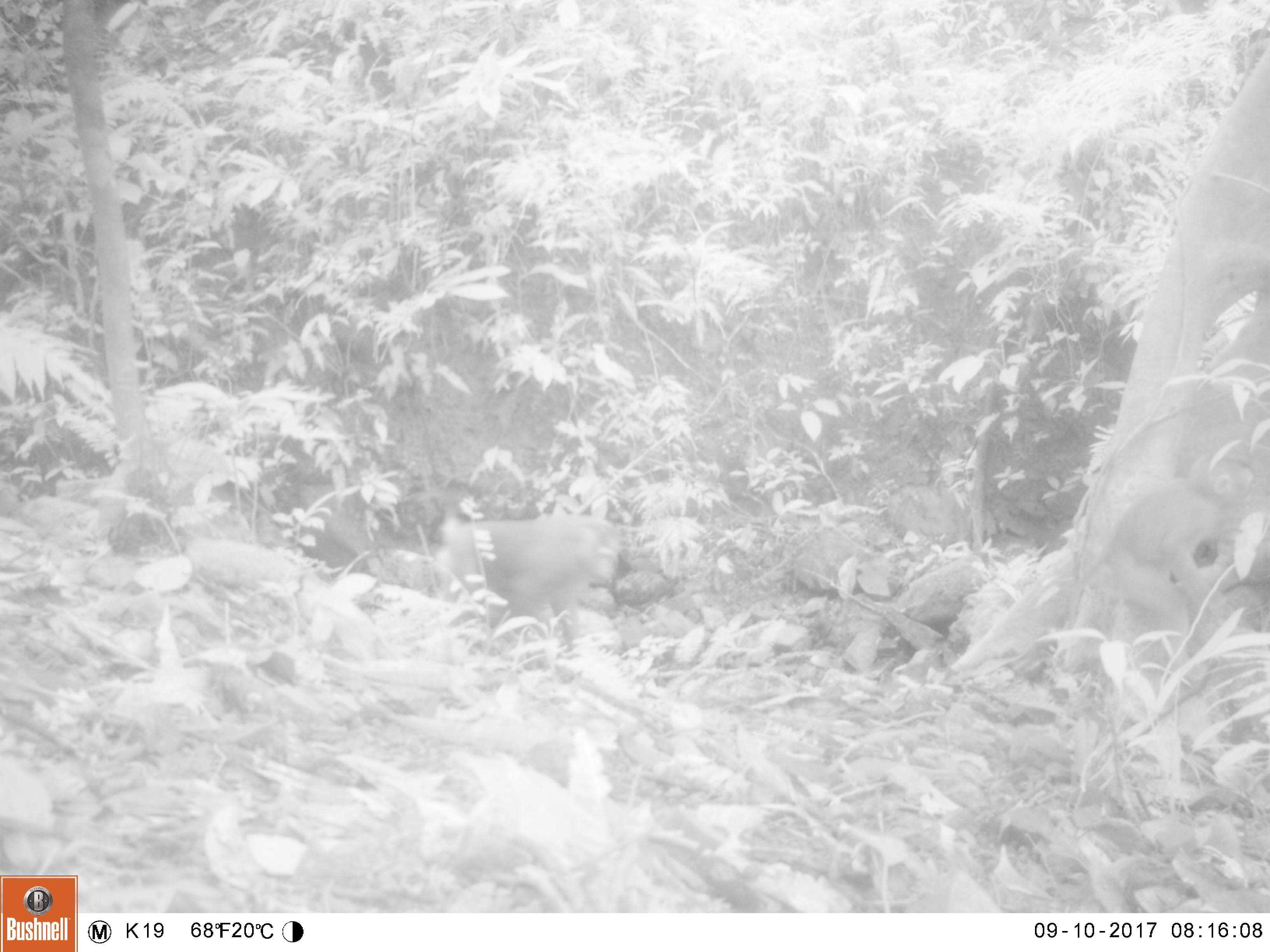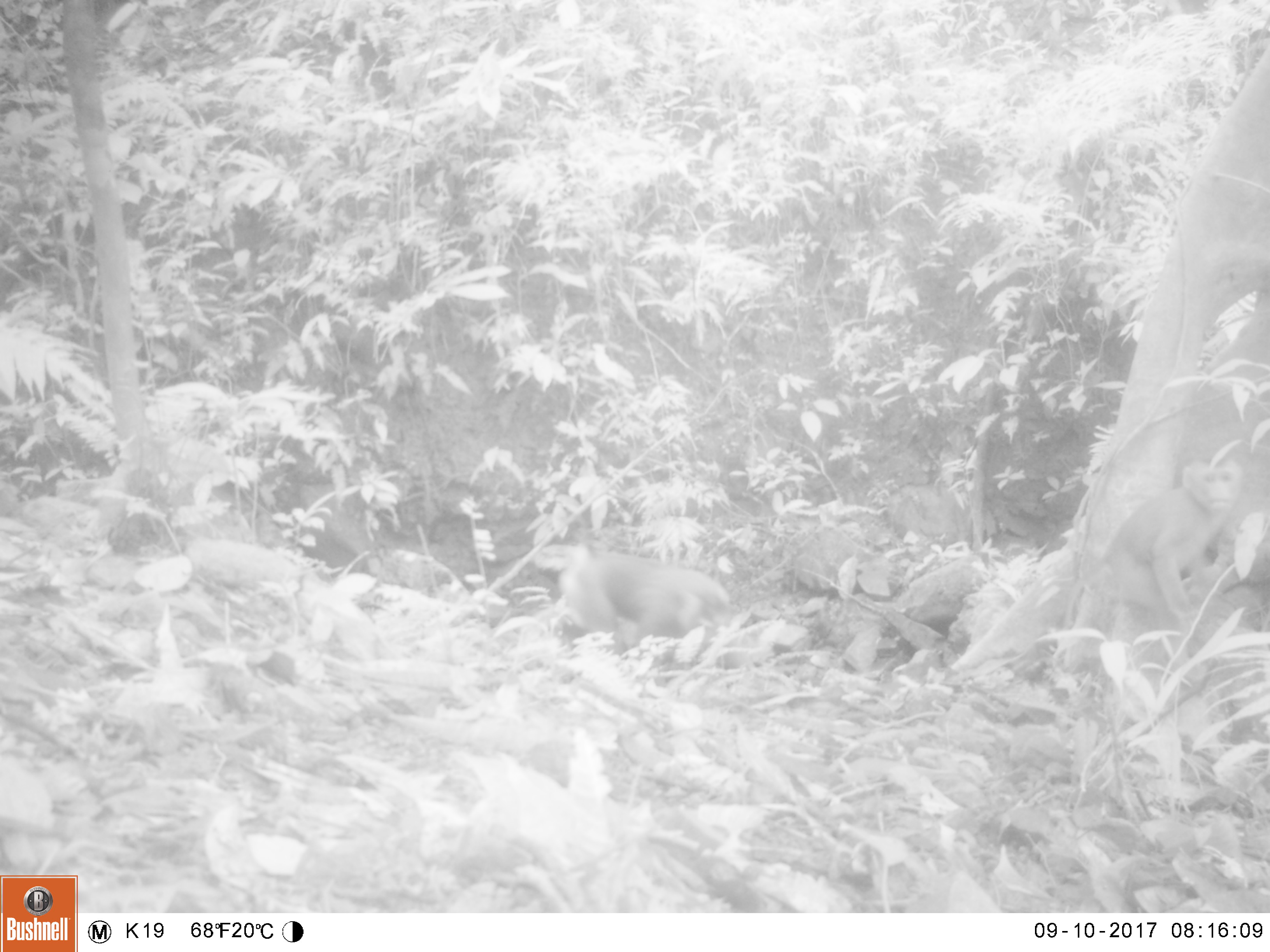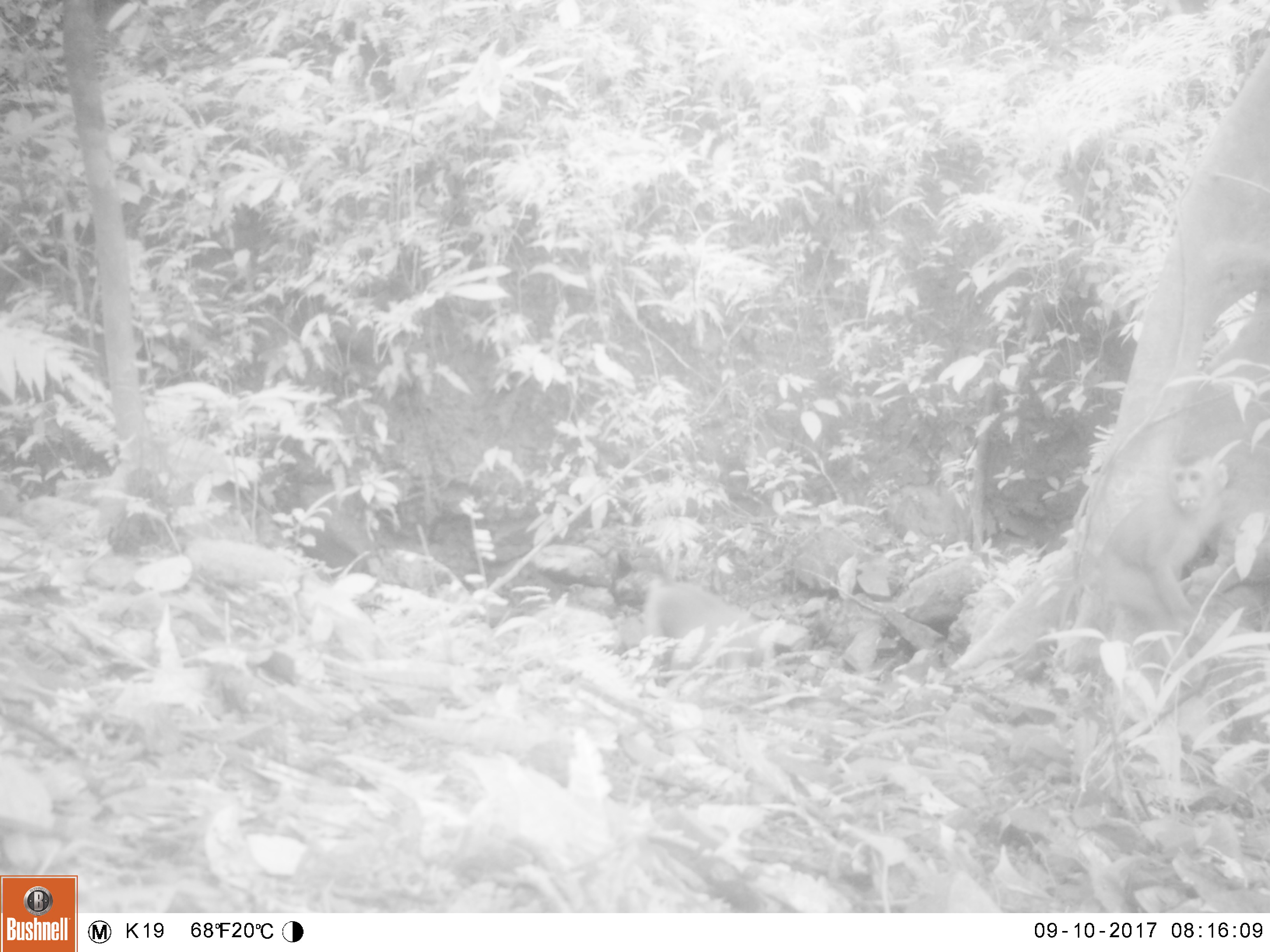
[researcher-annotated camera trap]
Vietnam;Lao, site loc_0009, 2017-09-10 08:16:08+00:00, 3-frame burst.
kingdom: Animalia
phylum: Chordata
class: Mammalia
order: Primates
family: Cercopithecidae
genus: Macaca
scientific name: Macaca nemestrina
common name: pig-tailed macaque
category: pig tailed macaque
Pig tailed macaque (pig-tailed macaque) (Macaca nemestrina). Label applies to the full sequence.